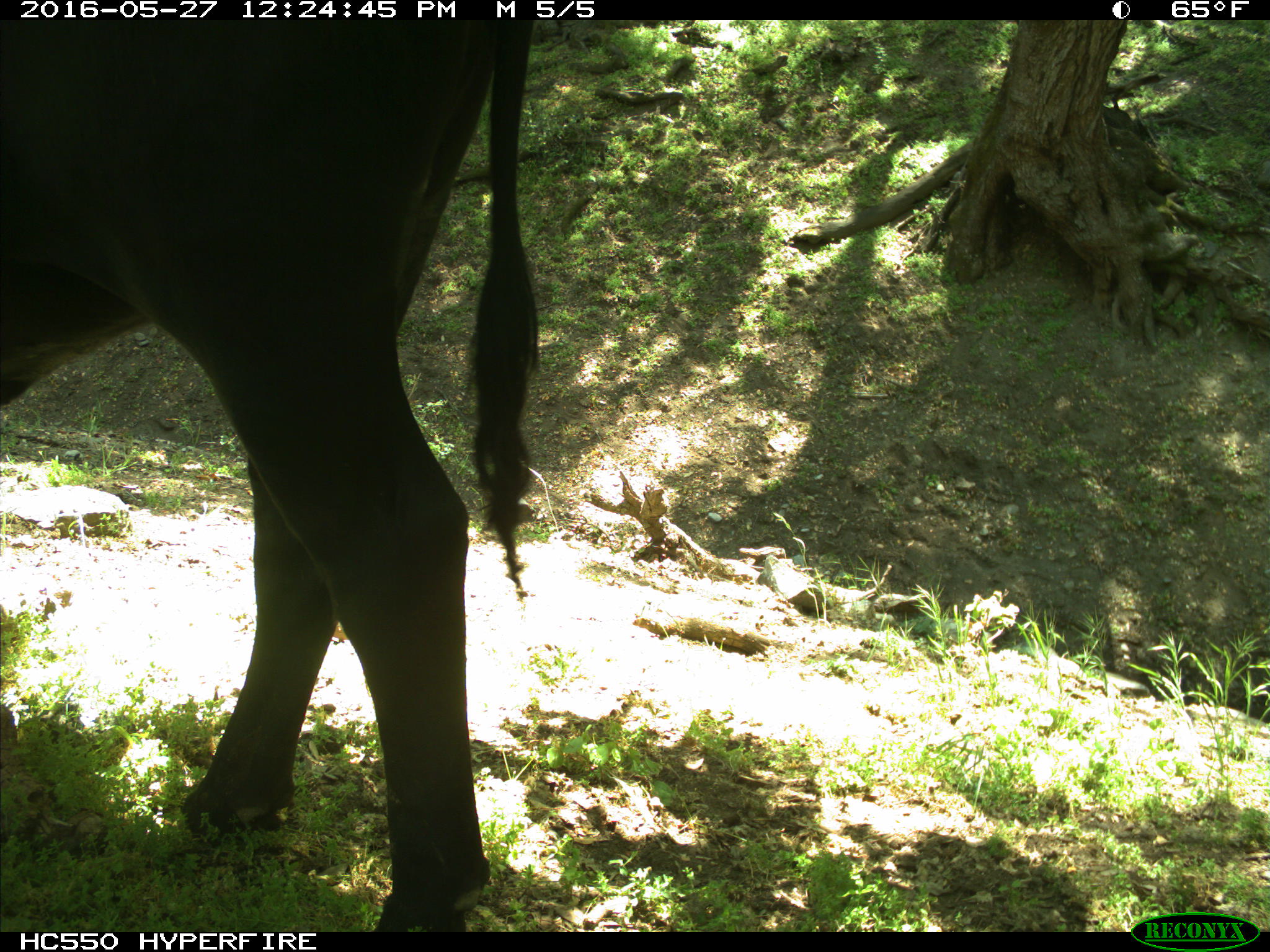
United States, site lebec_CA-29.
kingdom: Animalia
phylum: Chordata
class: Mammalia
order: Artiodactyla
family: Bovidae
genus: Bos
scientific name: Bos taurus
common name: domestic cow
Bos taurus (domestic cow).